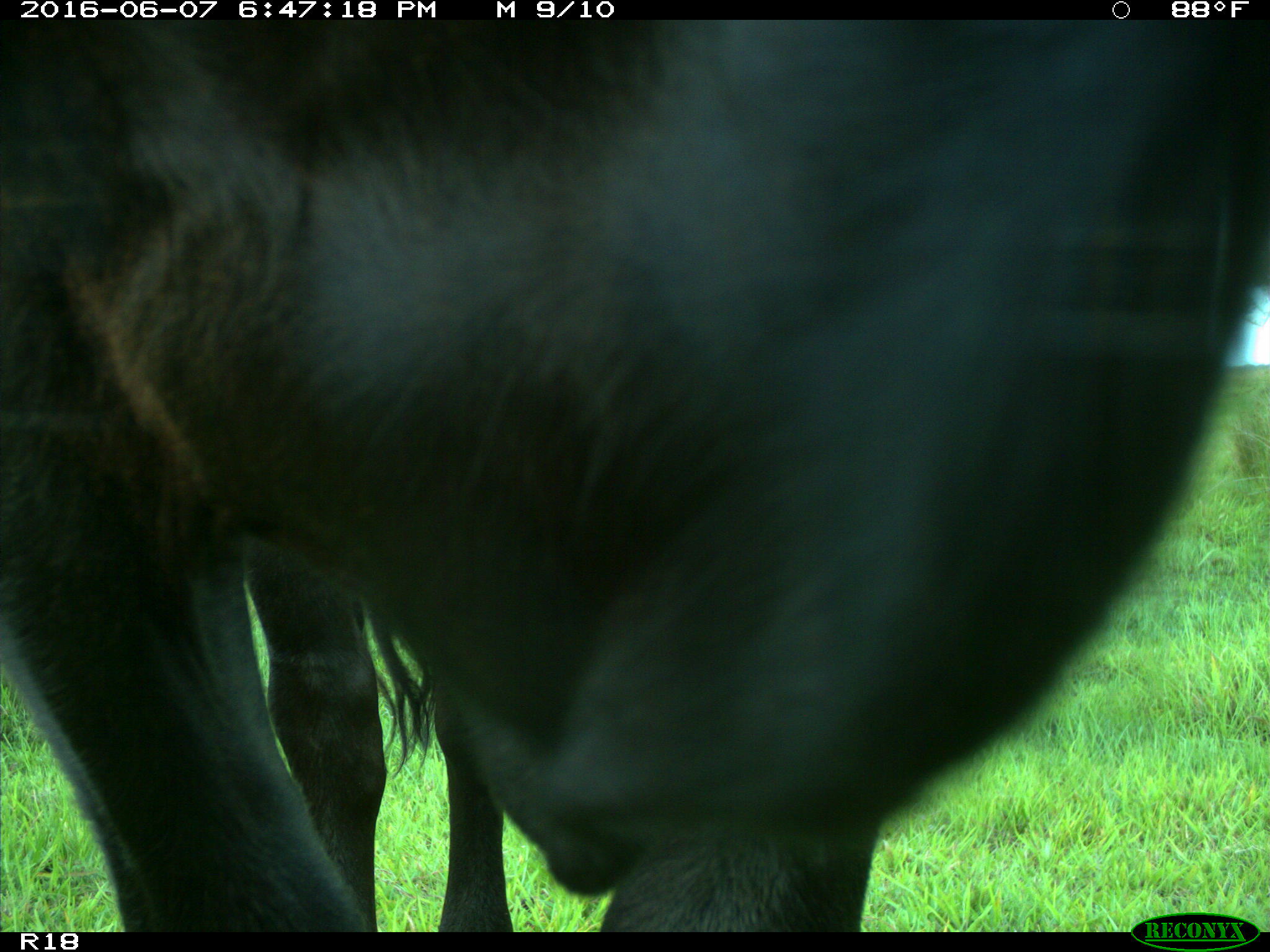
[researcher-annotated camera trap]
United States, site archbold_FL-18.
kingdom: Animalia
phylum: Chordata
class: Mammalia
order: Artiodactyla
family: Bovidae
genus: Bos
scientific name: Bos taurus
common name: domestic cow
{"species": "Bos taurus (domestic cow)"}